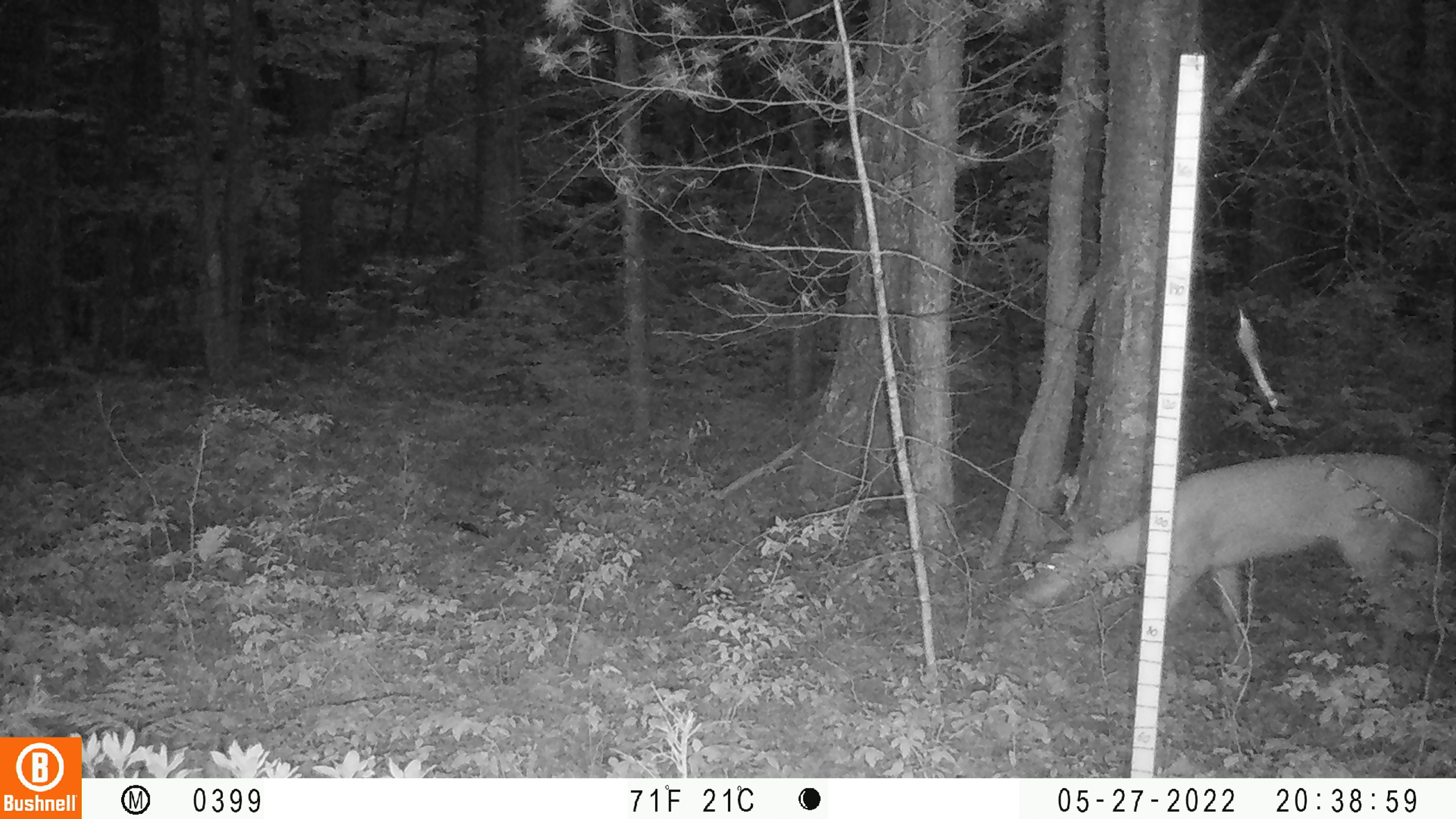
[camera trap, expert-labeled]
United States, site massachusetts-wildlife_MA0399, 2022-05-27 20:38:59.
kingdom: Animalia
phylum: Chordata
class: Mammalia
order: Artiodactyla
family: Cervidae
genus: Odocoileus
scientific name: Odocoileus virginianus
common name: white-tailed deer